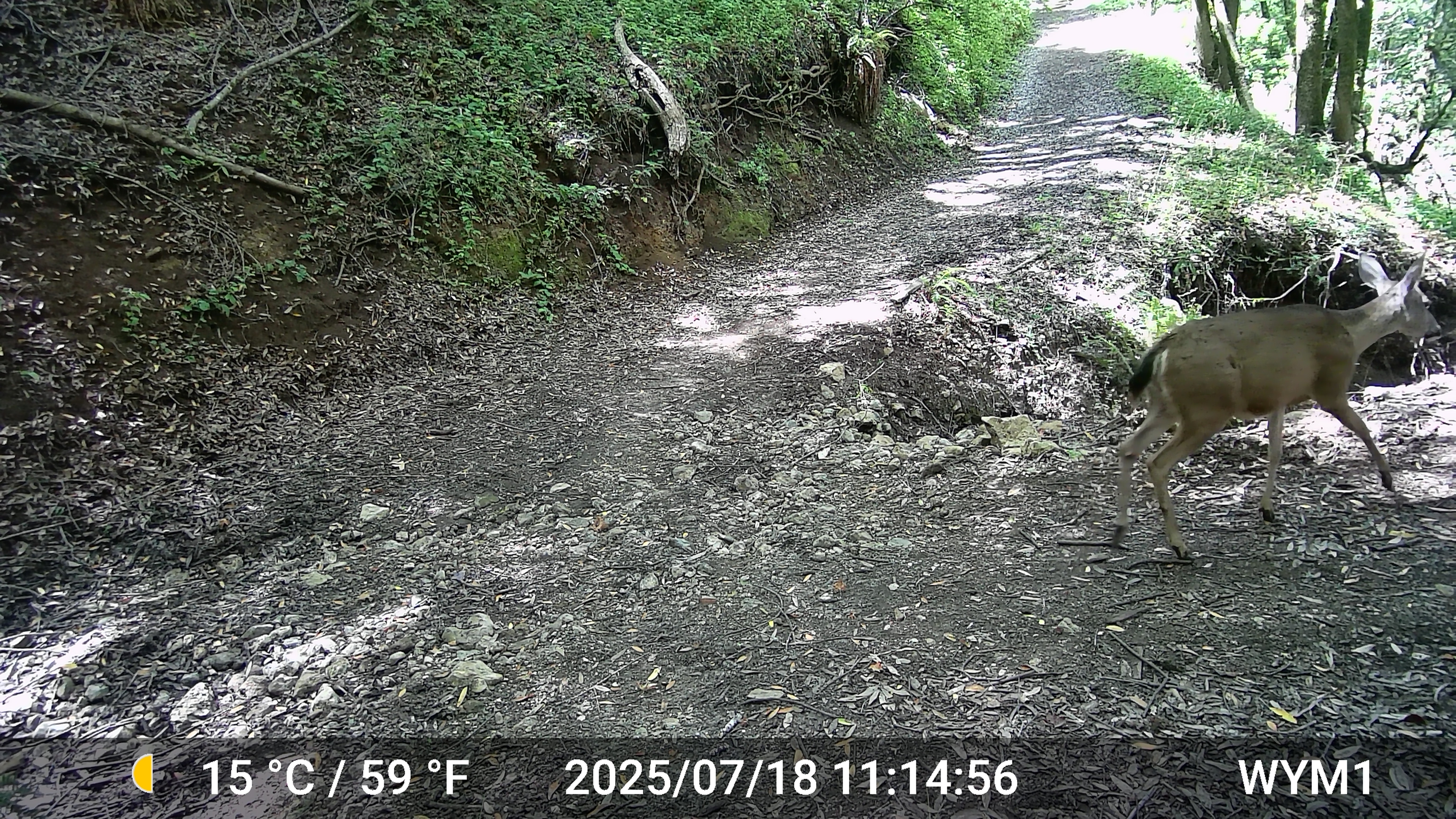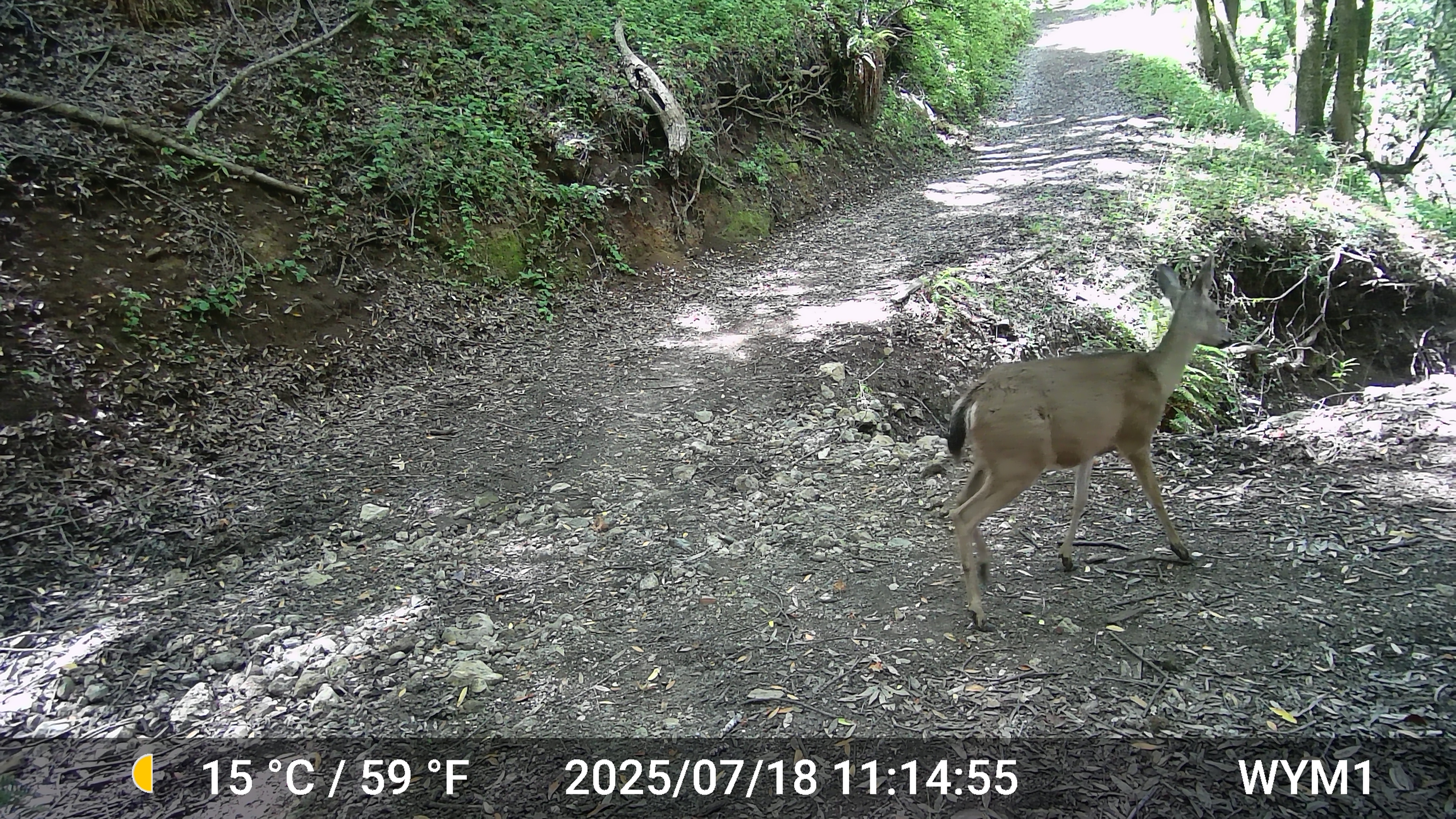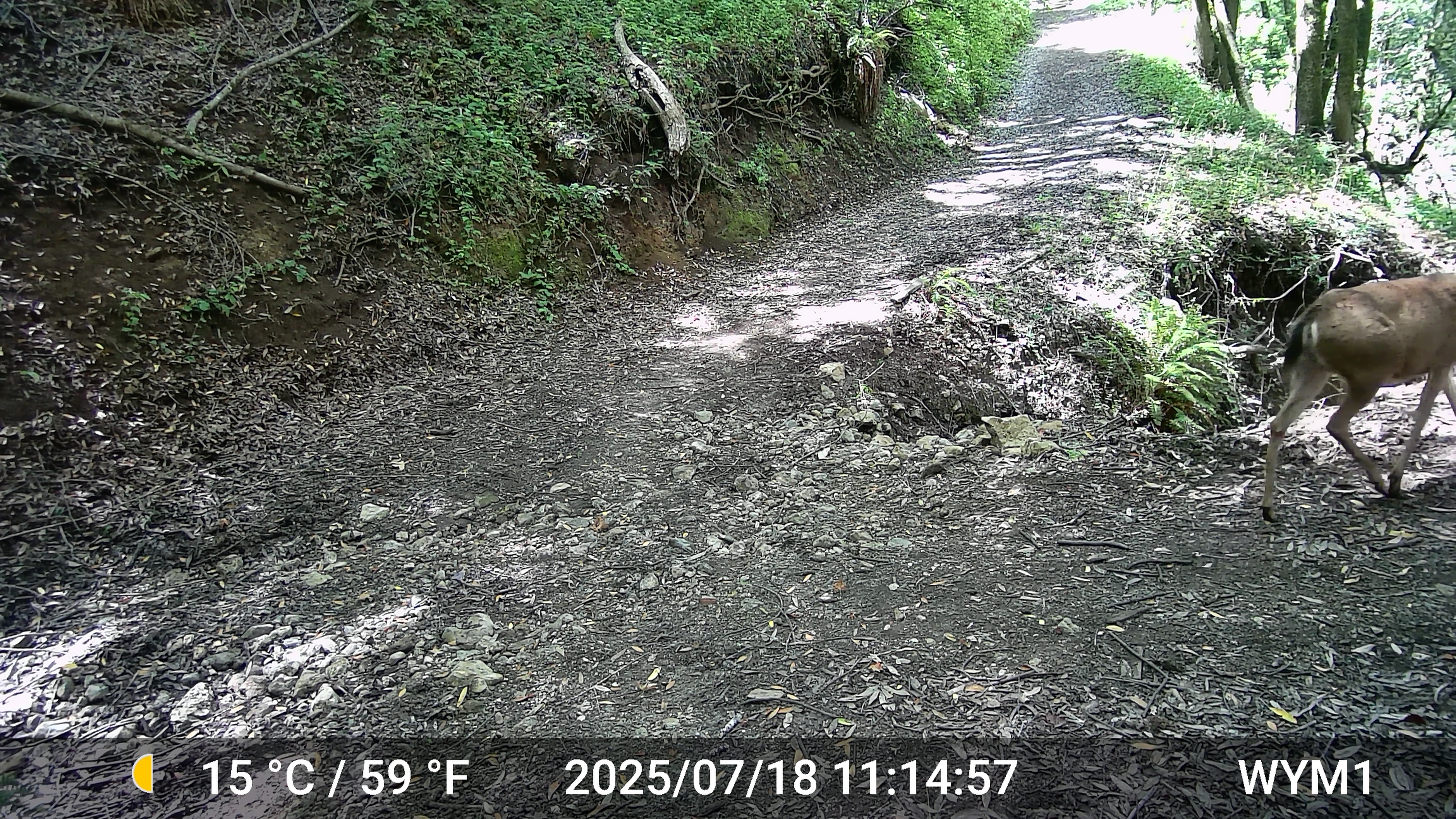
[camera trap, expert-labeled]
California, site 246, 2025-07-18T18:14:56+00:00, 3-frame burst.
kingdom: Animalia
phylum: Chordata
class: Mammalia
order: Artiodactyla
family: Cervidae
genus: Odocoileus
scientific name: Odocoileus hemionus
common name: mule deer